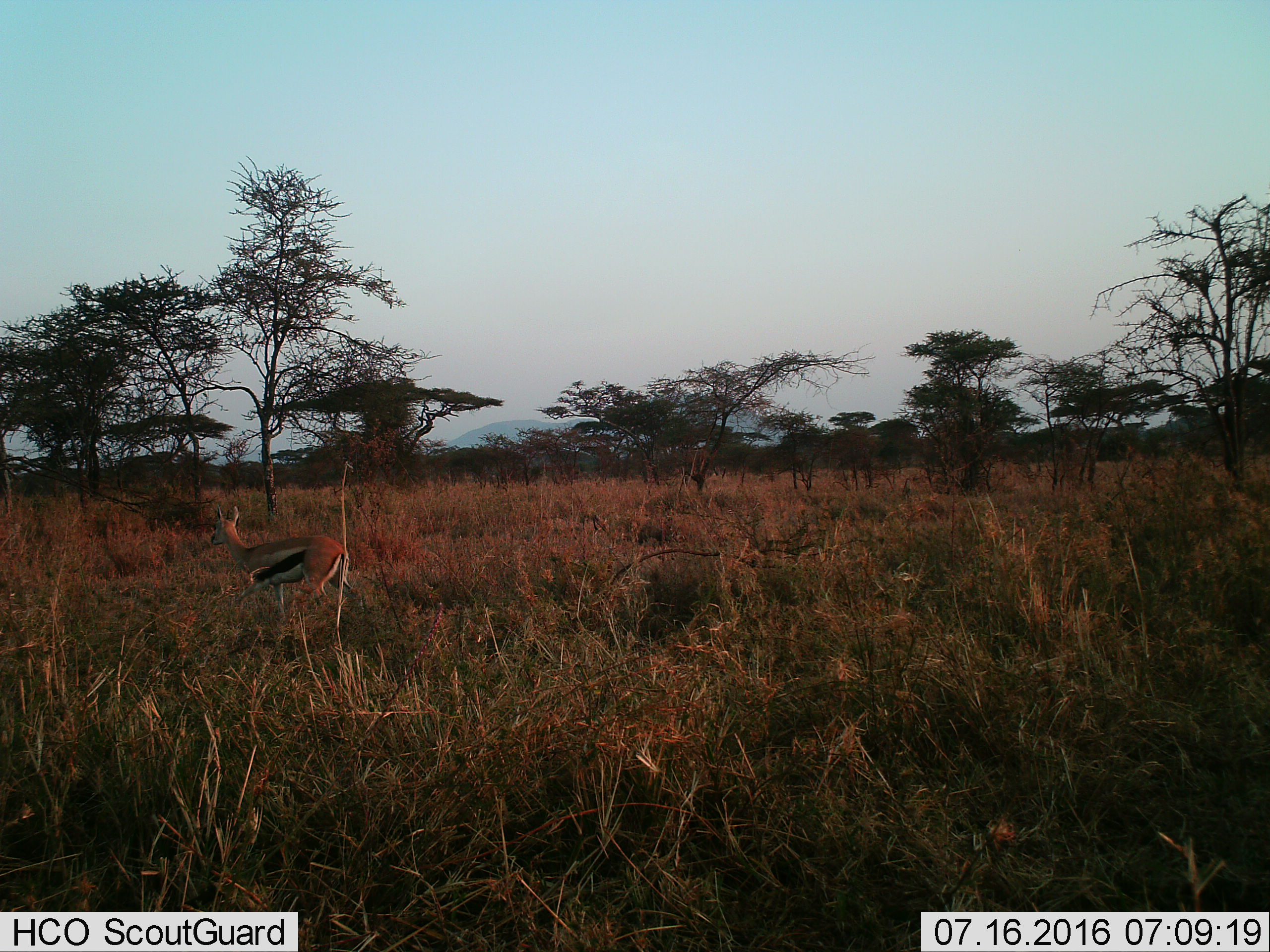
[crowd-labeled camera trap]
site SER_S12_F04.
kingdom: Animalia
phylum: Chordata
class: Mammalia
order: Artiodactyla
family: Bovidae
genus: Eudorcas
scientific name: Eudorcas thomsonii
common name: thomson's gazelle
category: gazellethomsons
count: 1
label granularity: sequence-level